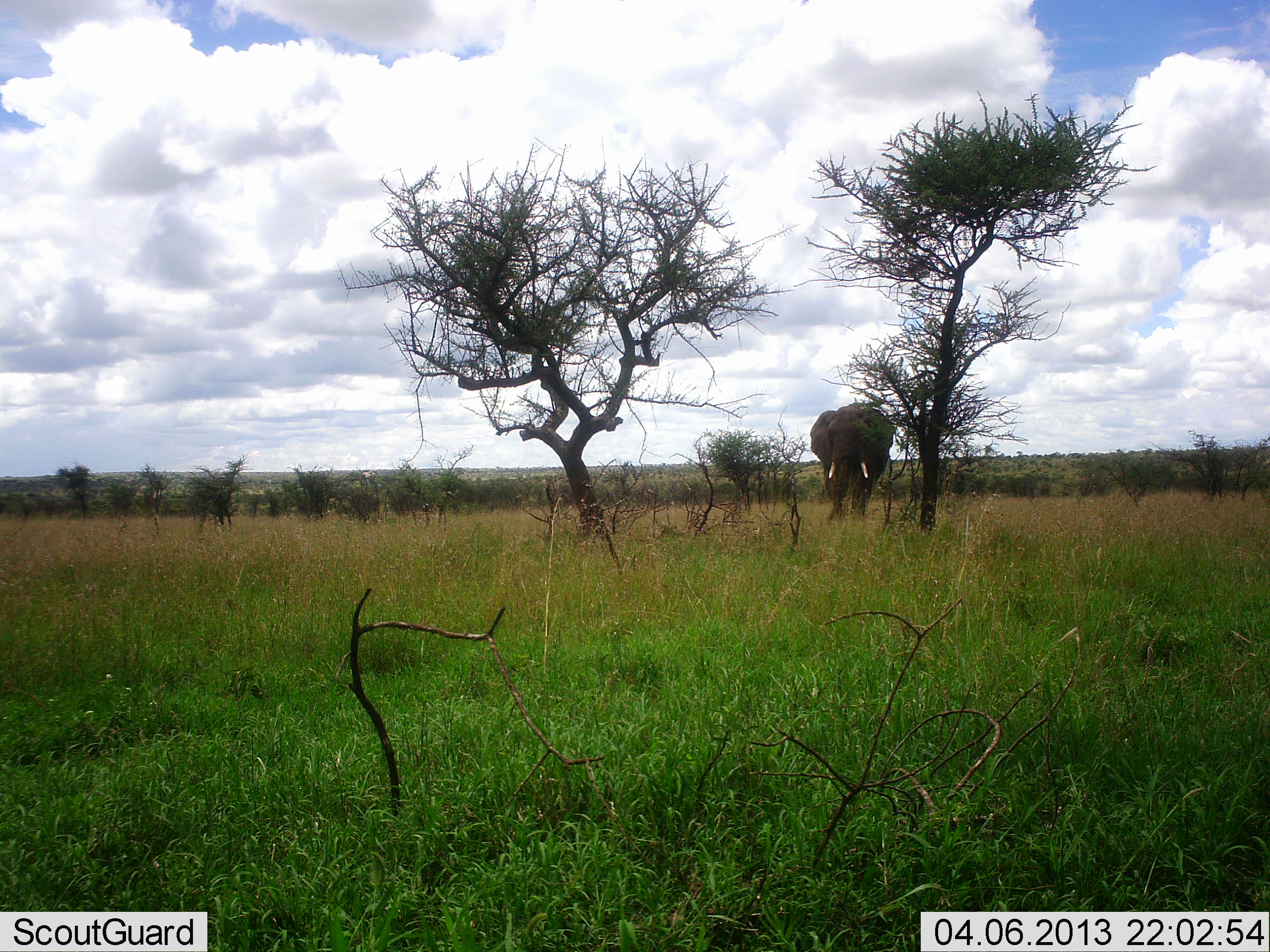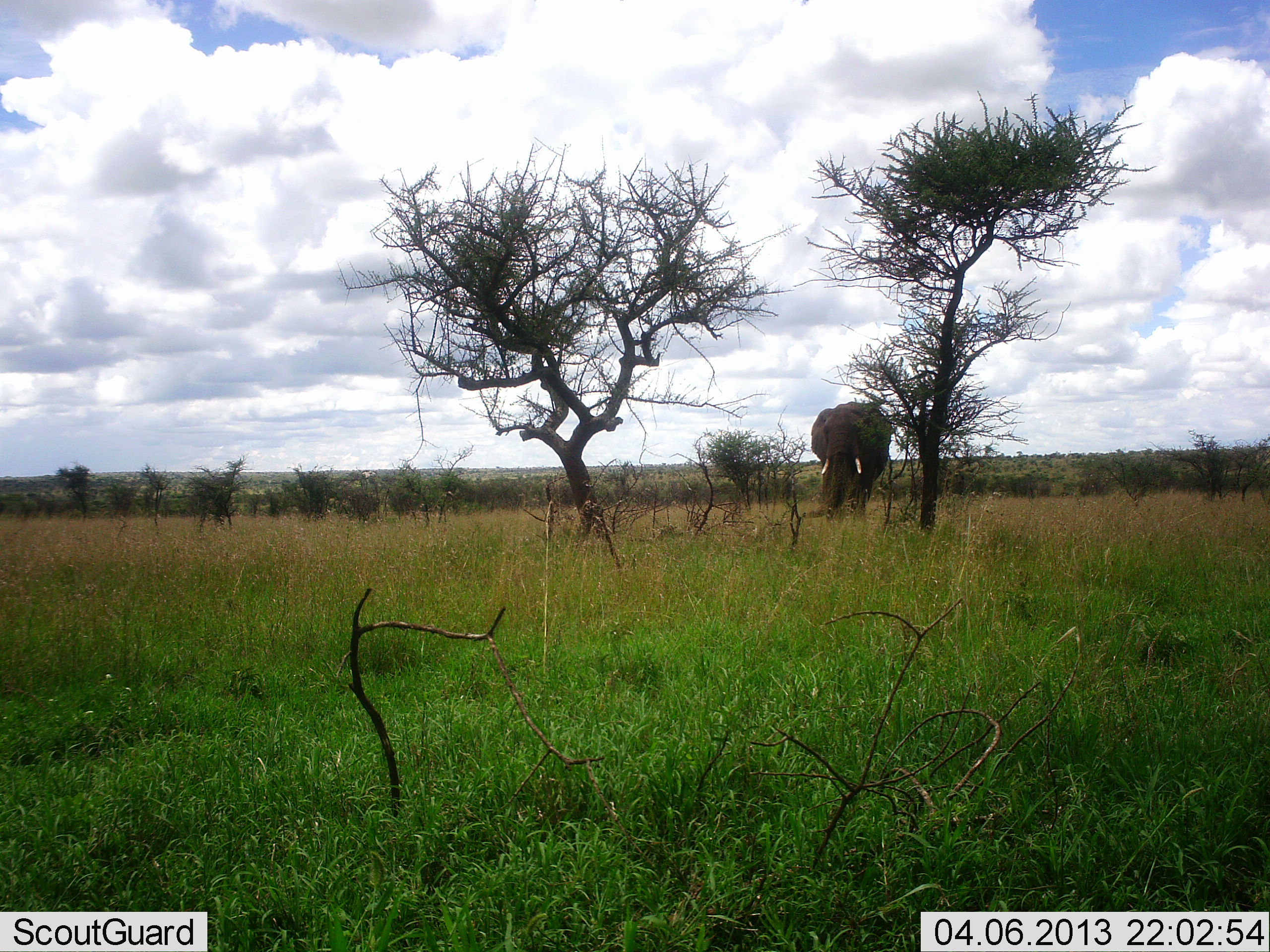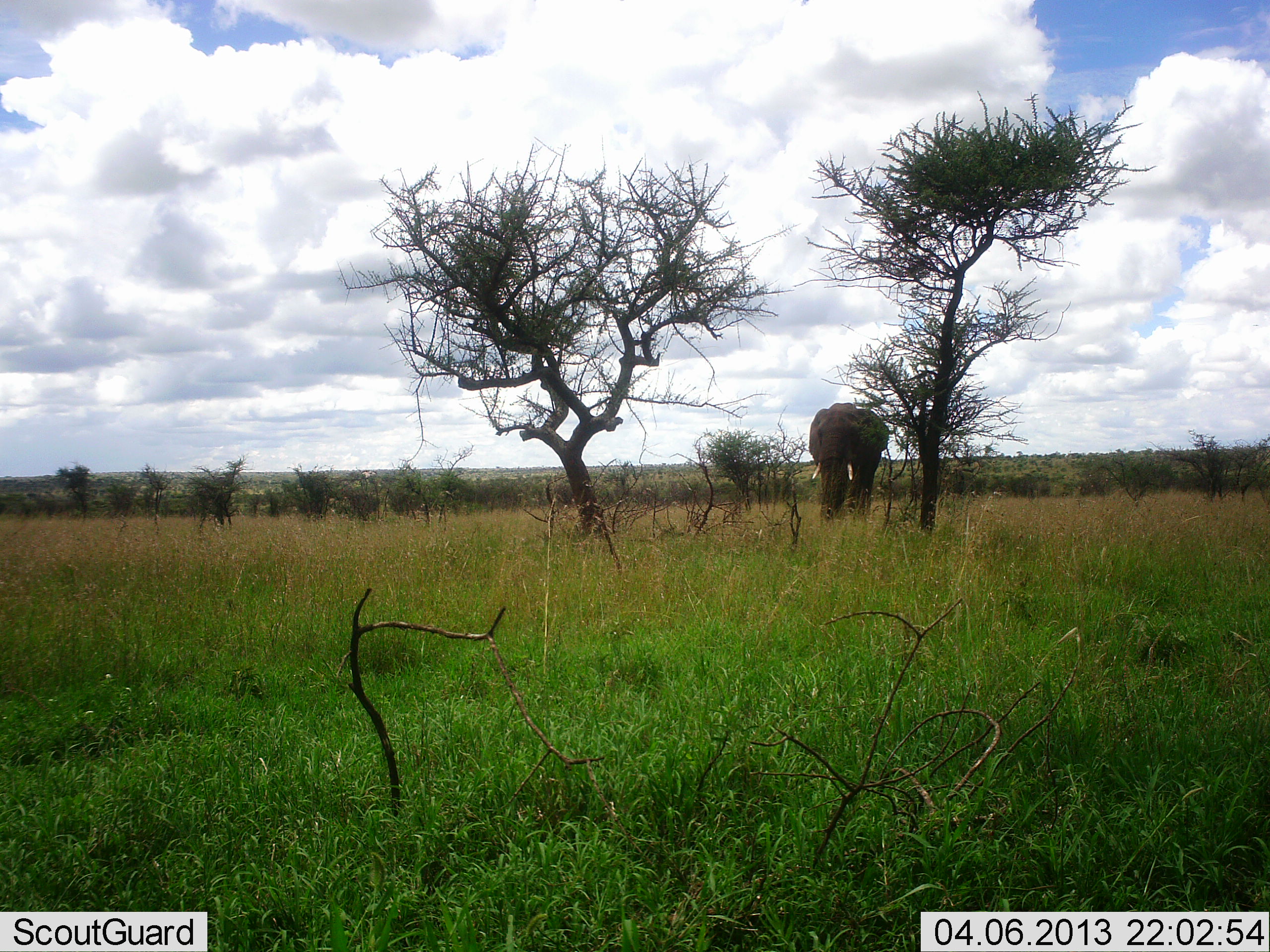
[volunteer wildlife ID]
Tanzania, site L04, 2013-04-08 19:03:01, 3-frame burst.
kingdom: Animalia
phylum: Chordata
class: Mammalia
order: Proboscidea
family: Elephantidae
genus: Loxodonta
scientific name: Loxodonta africana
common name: african bush elephant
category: elephant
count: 1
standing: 41%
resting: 0%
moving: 29%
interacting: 0%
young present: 0%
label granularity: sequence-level